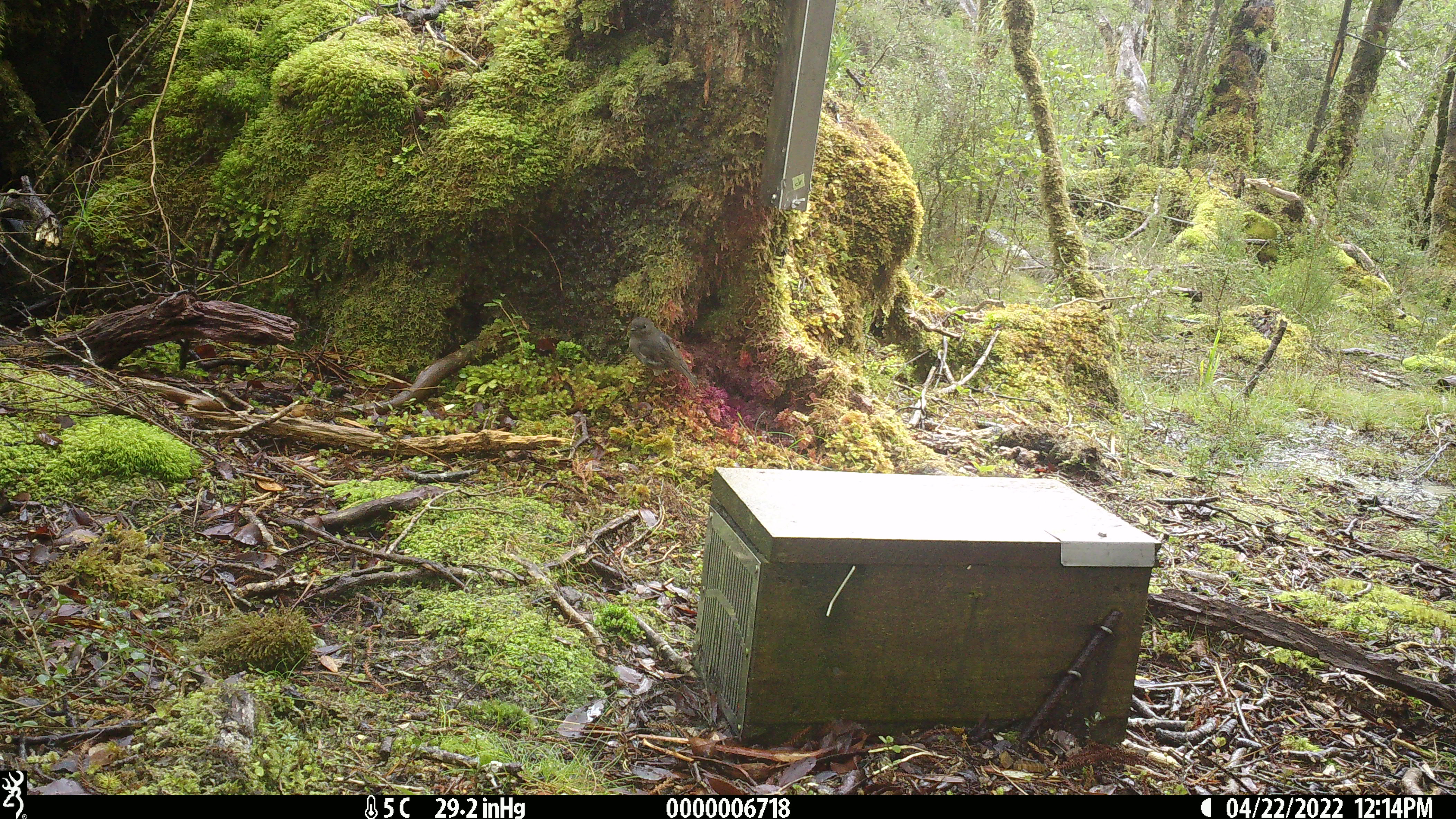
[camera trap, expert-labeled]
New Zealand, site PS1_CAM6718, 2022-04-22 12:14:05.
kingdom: Animalia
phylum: Chordata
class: Aves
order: Passeriformes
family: Petroicidae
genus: Petroica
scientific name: Petroica australis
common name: new zealand robin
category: robin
Robin (new zealand robin) (Petroica australis).